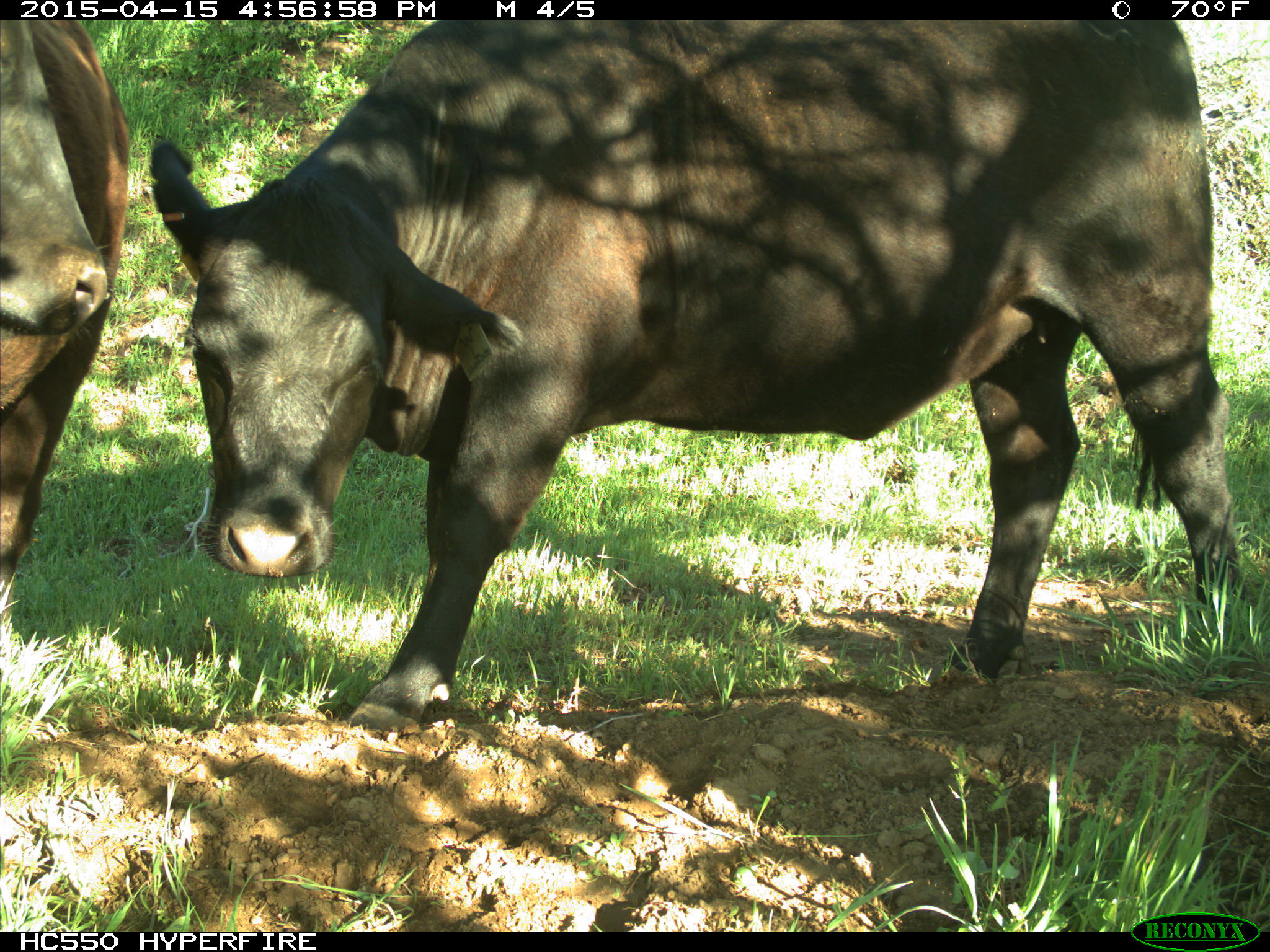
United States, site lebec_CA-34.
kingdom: Animalia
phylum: Chordata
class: Mammalia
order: Artiodactyla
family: Bovidae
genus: Bos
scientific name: Bos taurus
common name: domestic cow